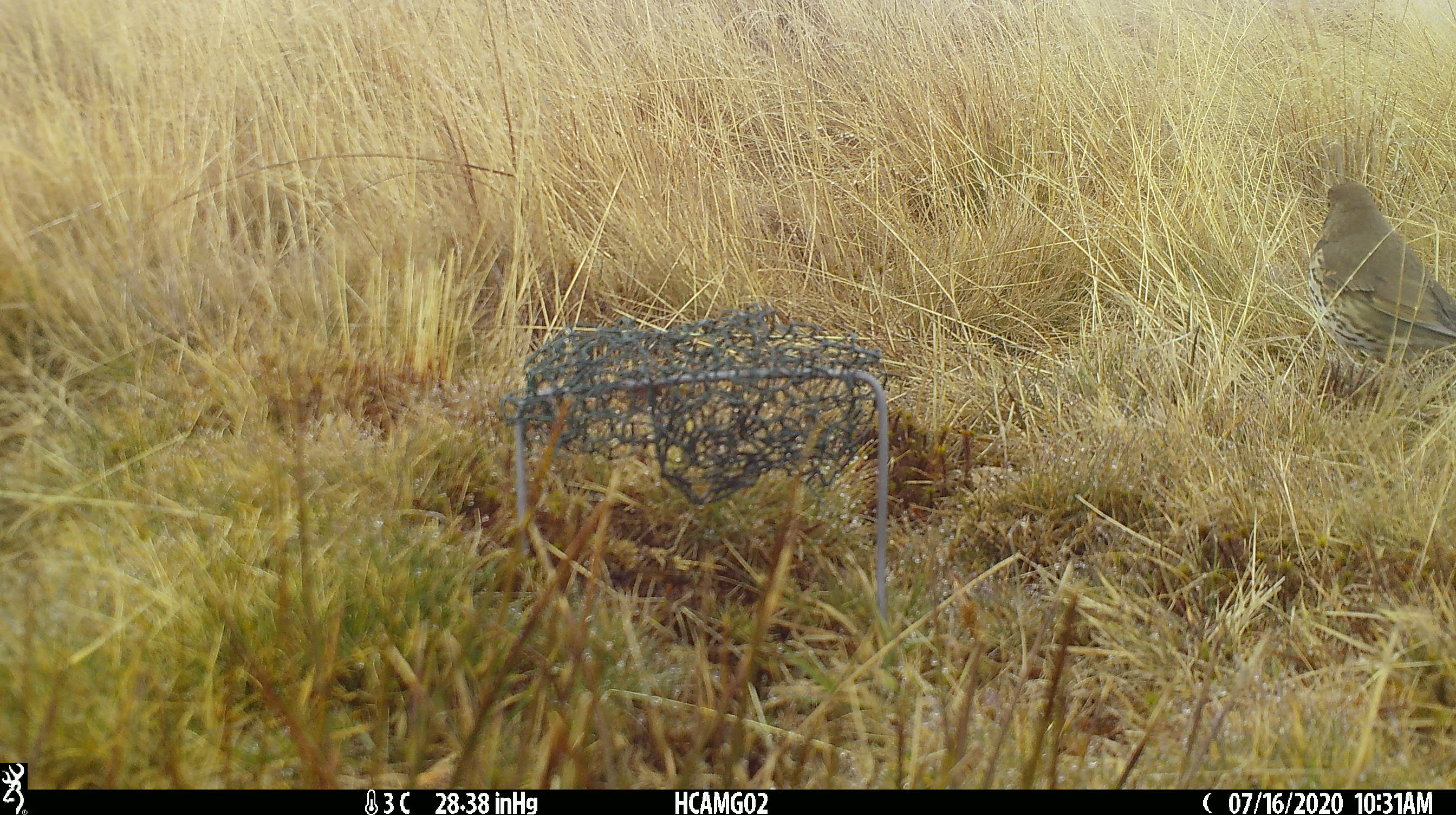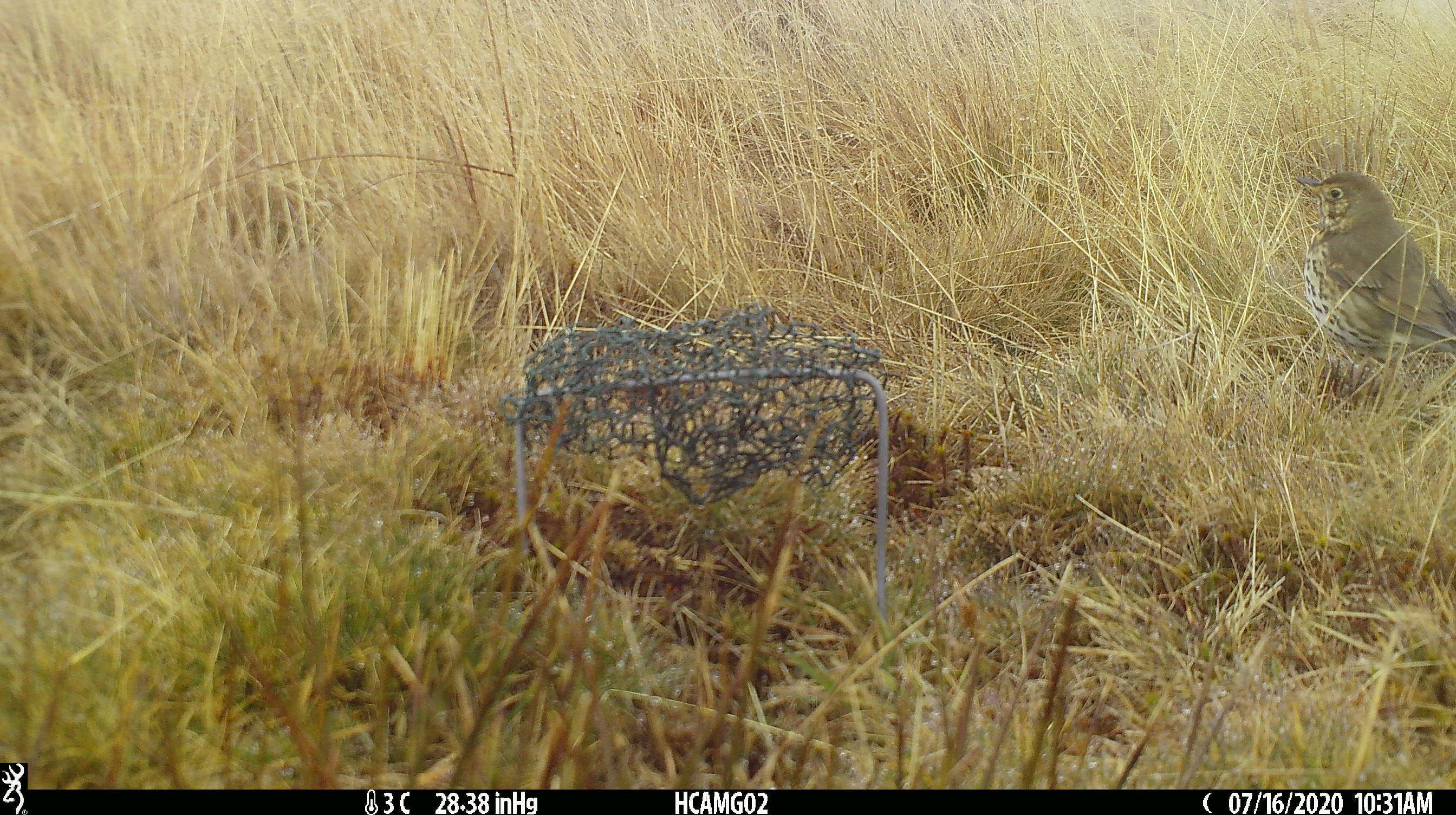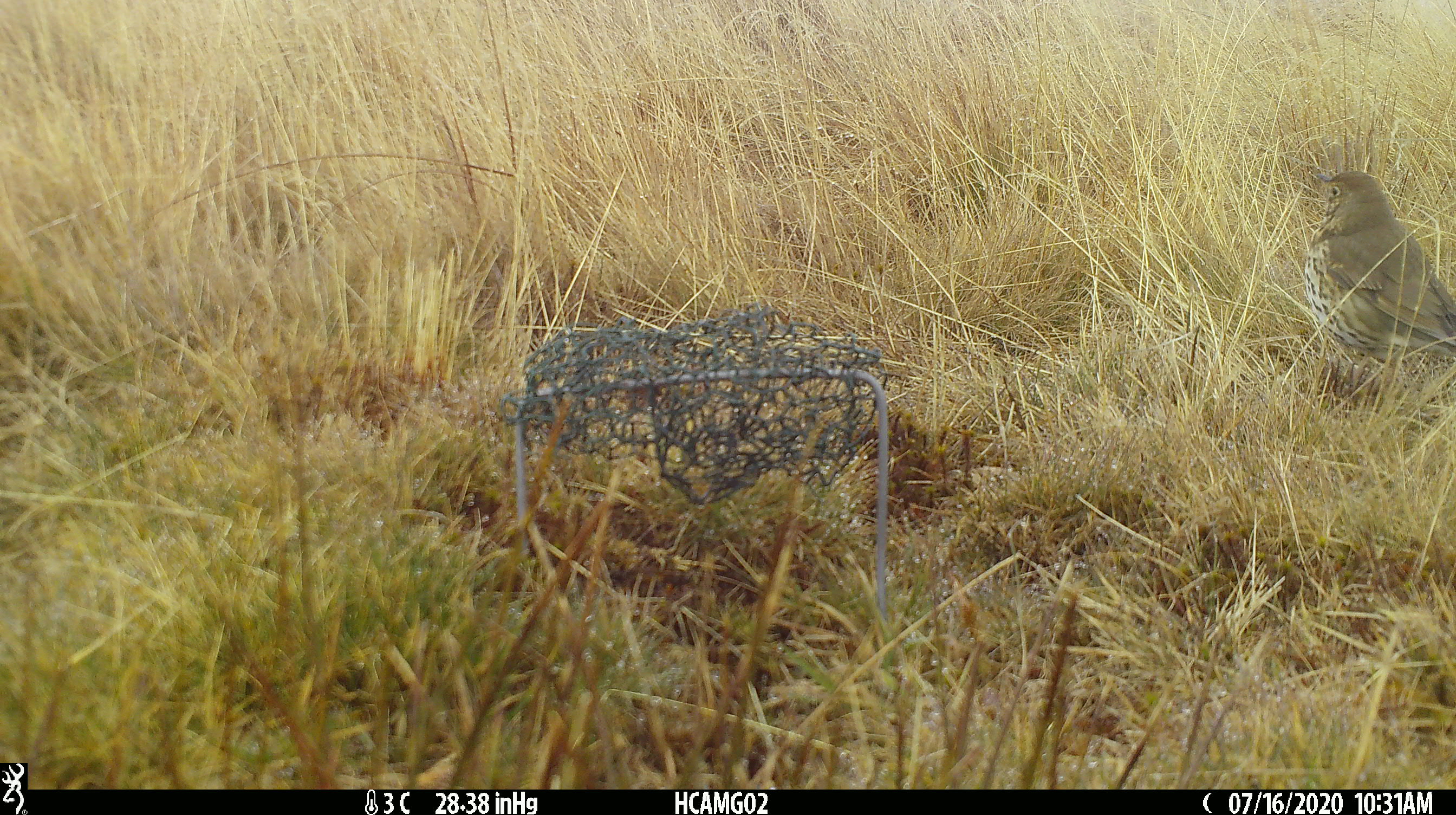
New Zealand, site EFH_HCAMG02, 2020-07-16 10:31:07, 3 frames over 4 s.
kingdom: Animalia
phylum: Chordata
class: Aves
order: Passeriformes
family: Turdidae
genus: Turdus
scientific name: Turdus philomelos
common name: song thrush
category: thrush